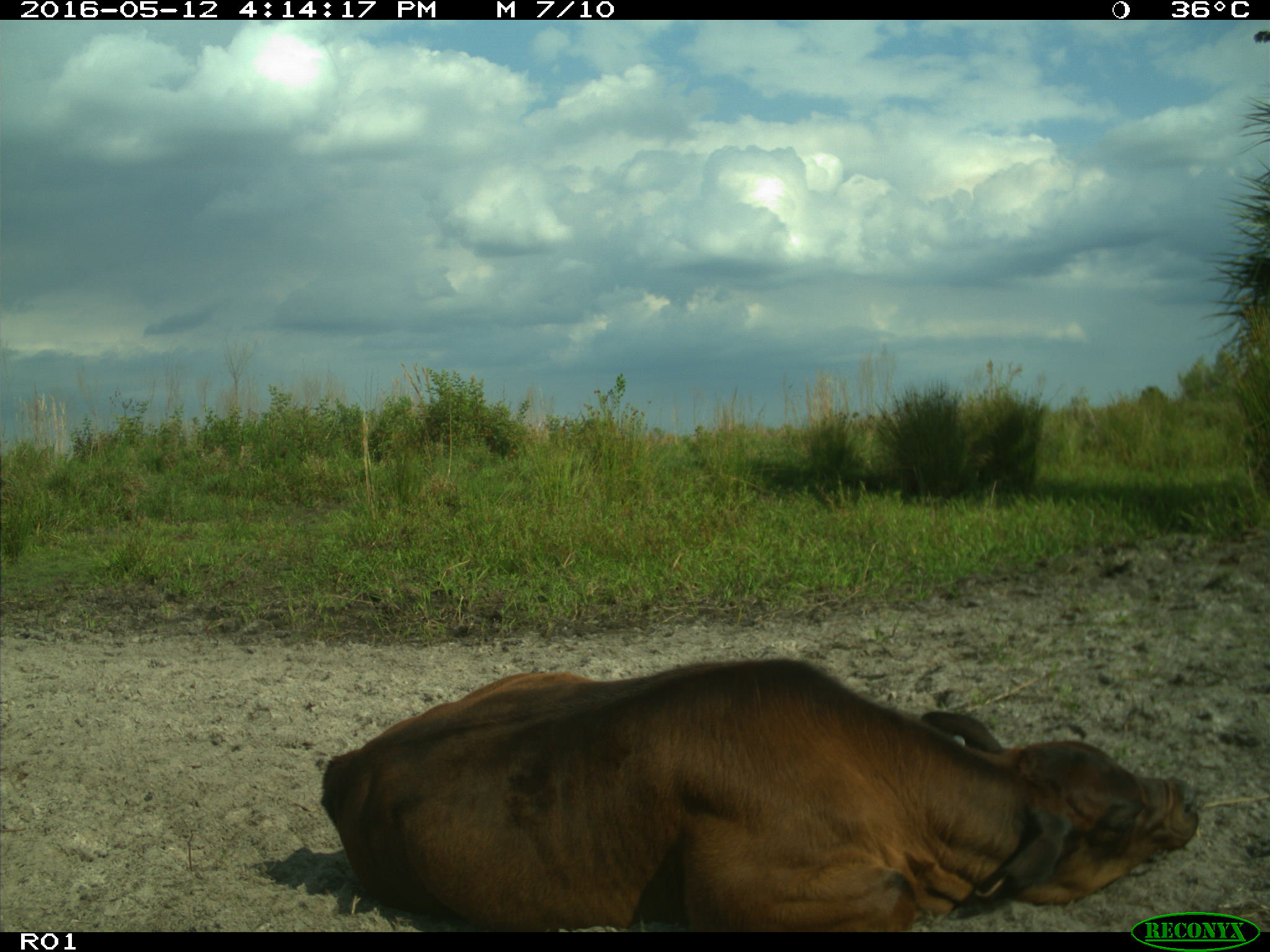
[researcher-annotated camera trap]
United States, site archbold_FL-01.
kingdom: Animalia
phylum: Chordata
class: Mammalia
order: Artiodactyla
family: Bovidae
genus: Bos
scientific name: Bos taurus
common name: domestic cow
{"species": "Bos taurus (domestic cow)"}